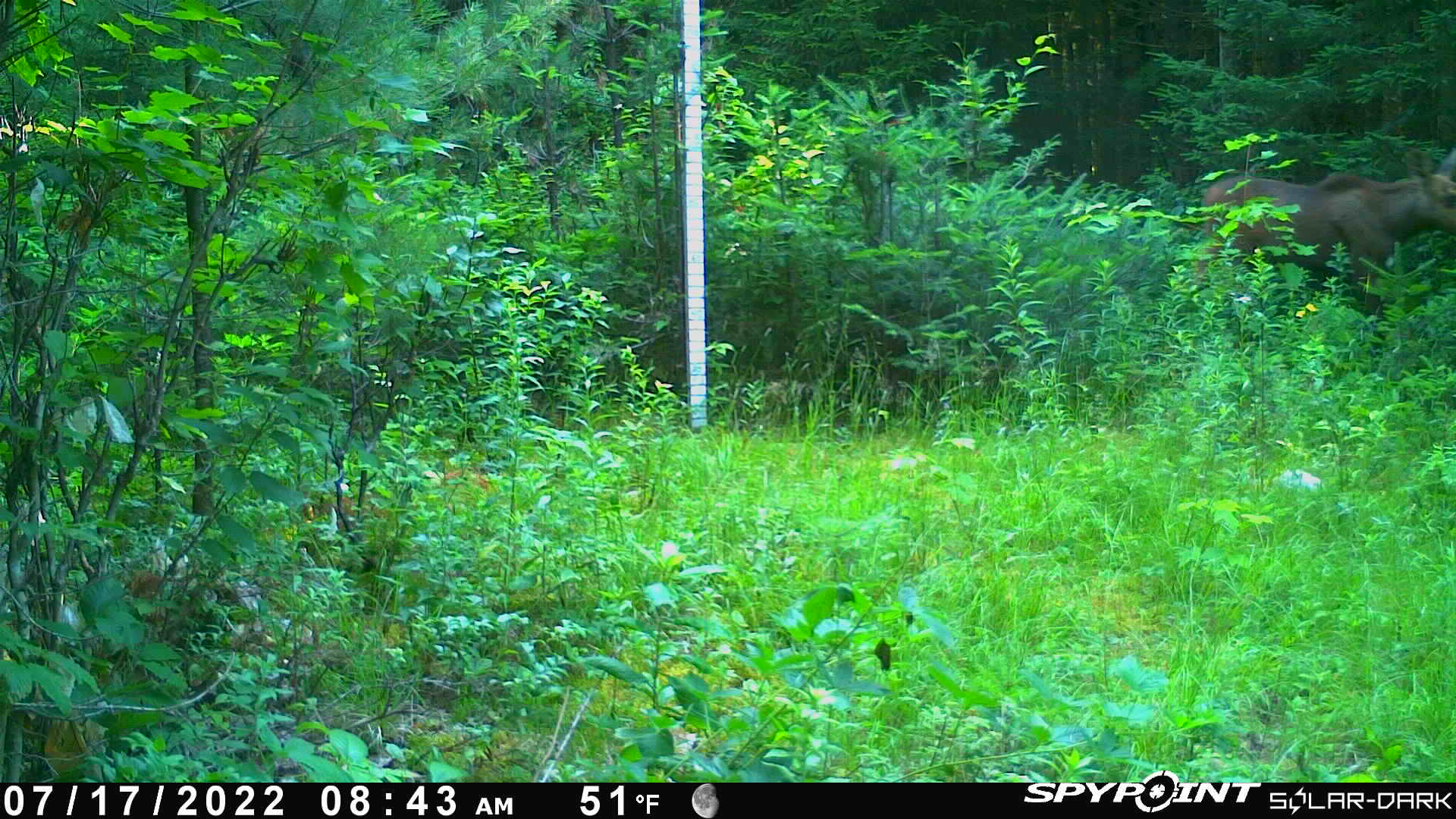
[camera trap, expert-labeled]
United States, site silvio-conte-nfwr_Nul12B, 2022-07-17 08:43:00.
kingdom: Animalia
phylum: Chordata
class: Mammalia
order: Artiodactyla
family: Cervidae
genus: Alces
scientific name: Alces alces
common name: moose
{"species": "moose (Alces alces)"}